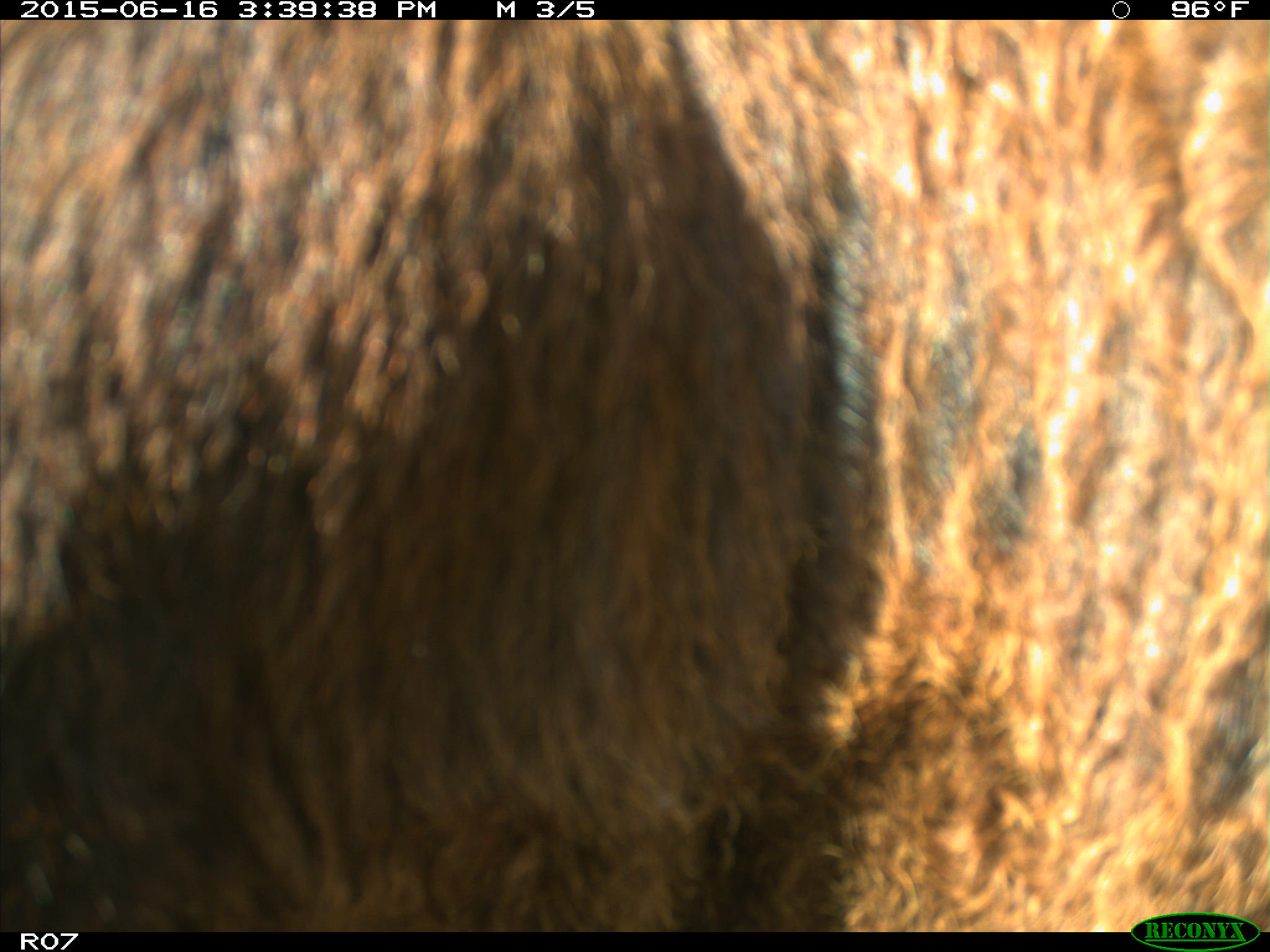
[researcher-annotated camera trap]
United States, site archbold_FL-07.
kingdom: Animalia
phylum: Chordata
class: Mammalia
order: Artiodactyla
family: Bovidae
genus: Bos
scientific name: Bos taurus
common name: domestic cow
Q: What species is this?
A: Bos taurus (domestic cow).